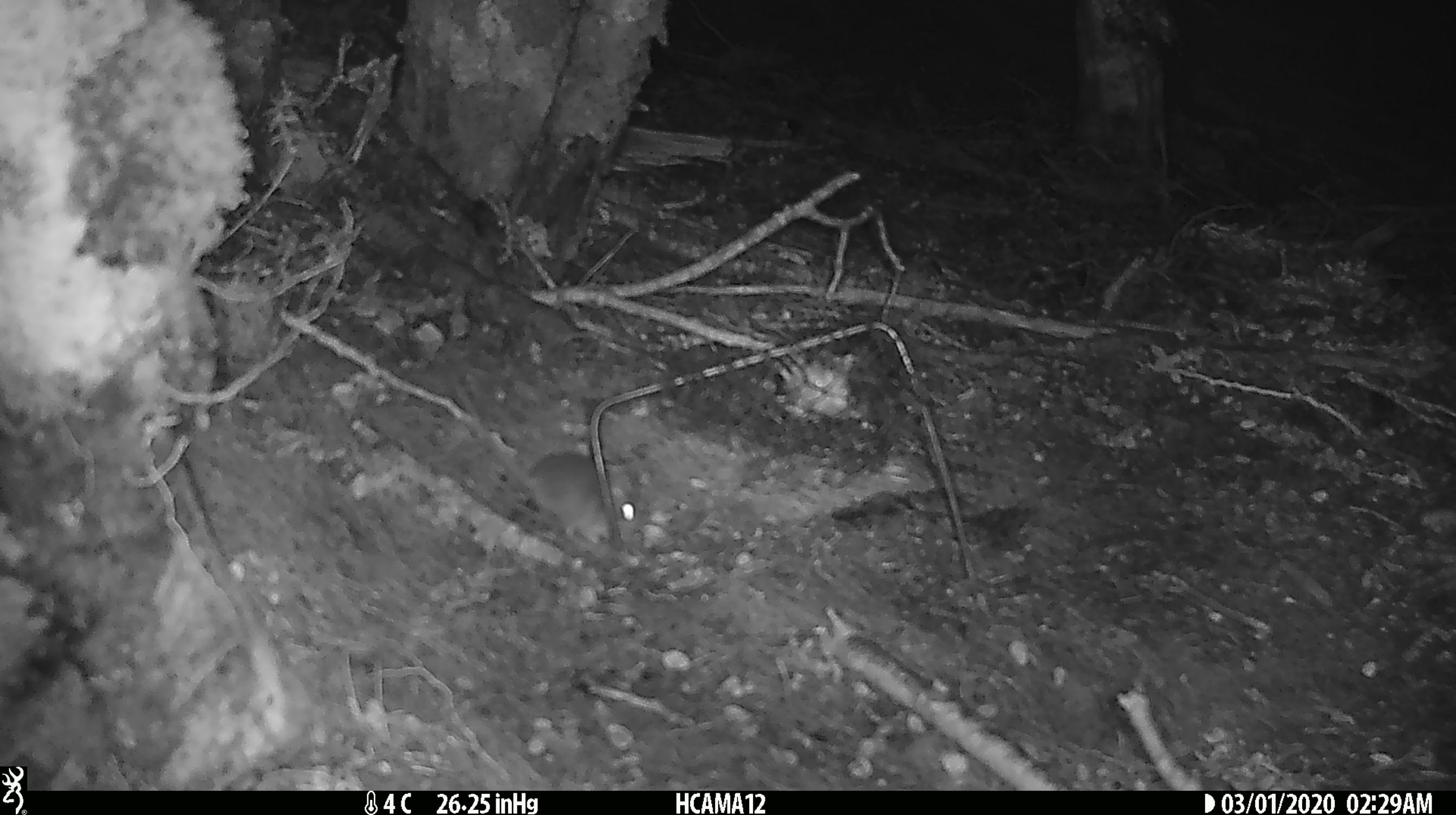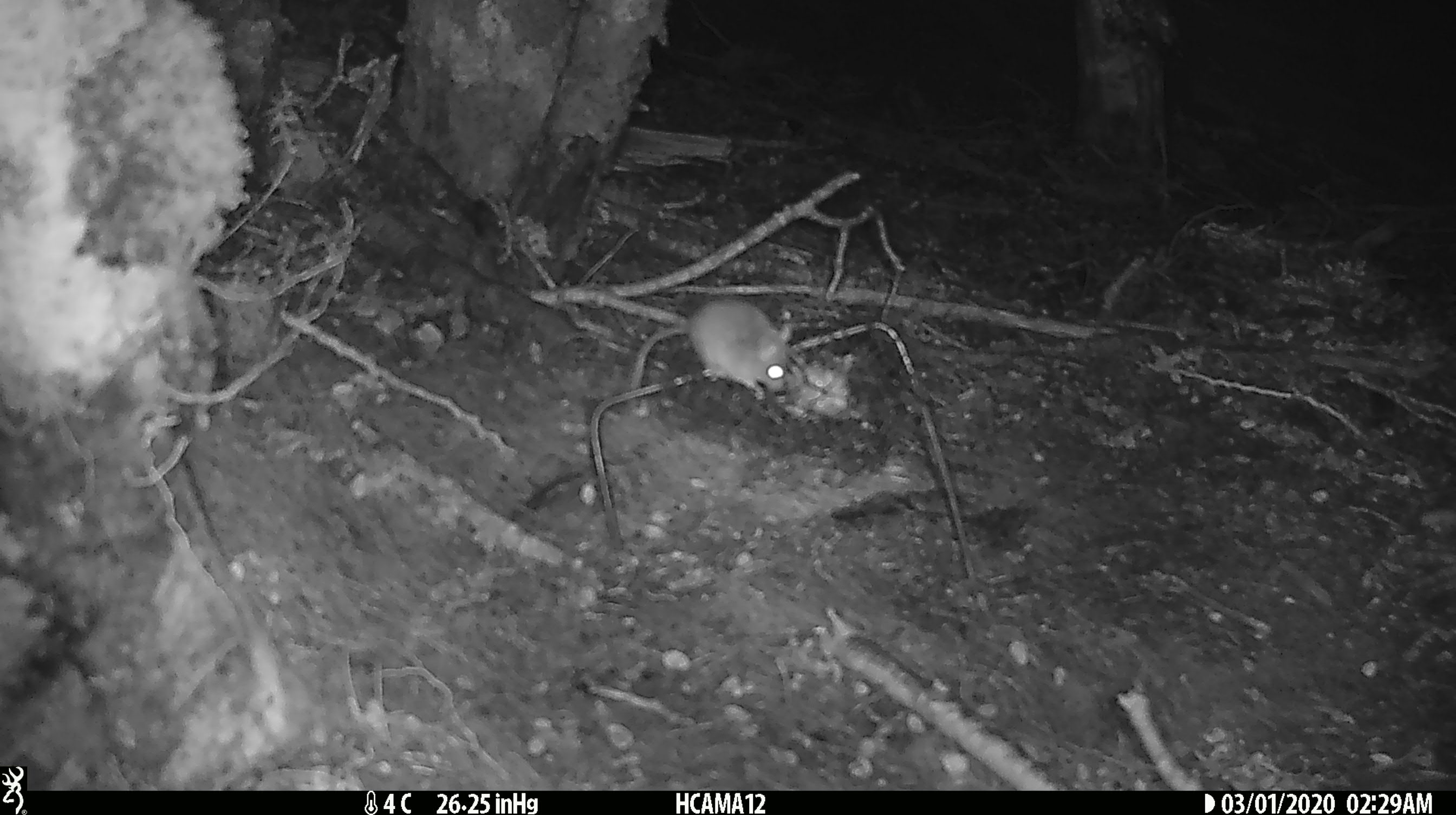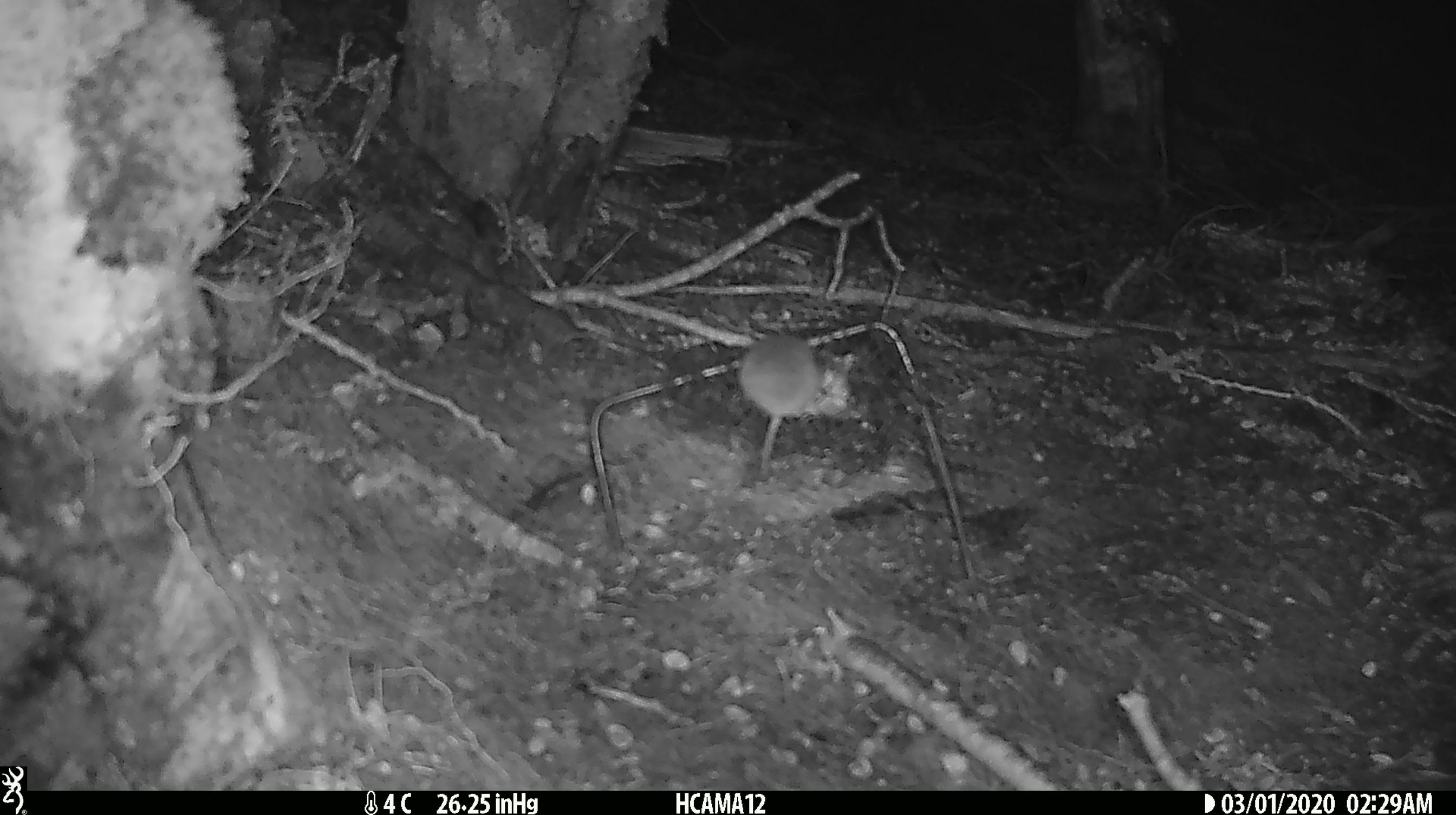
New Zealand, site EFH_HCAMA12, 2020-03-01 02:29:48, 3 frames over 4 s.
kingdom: Animalia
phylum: Chordata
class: Mammalia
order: Rodentia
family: Muridae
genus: Mus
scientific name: Mus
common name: mouse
Mouse (Mus).